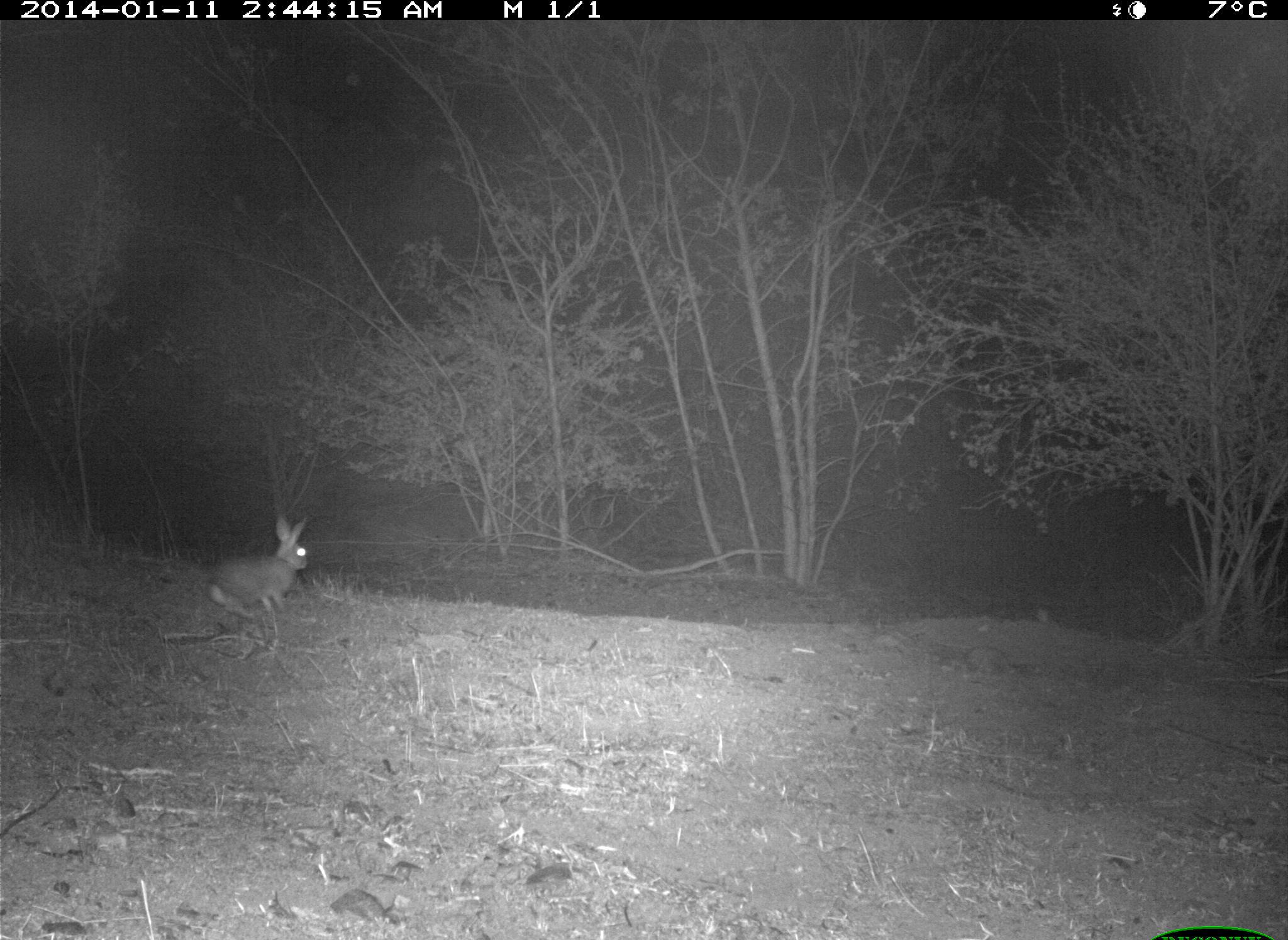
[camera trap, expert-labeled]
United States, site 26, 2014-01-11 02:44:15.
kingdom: Animalia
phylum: Chordata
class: Mammalia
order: Lagomorpha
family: Leporidae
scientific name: Leporidae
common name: rabbits and hares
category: rabbit